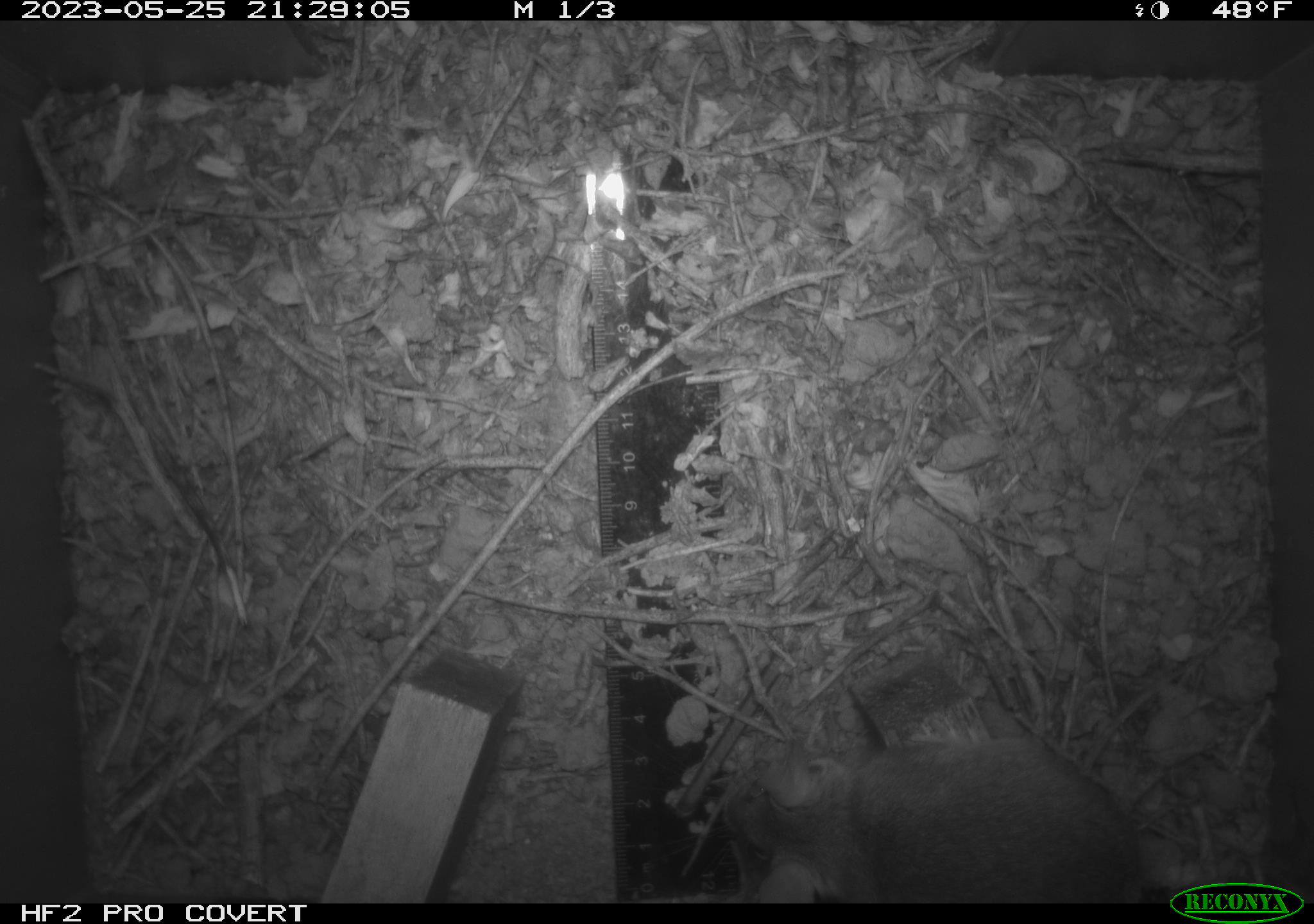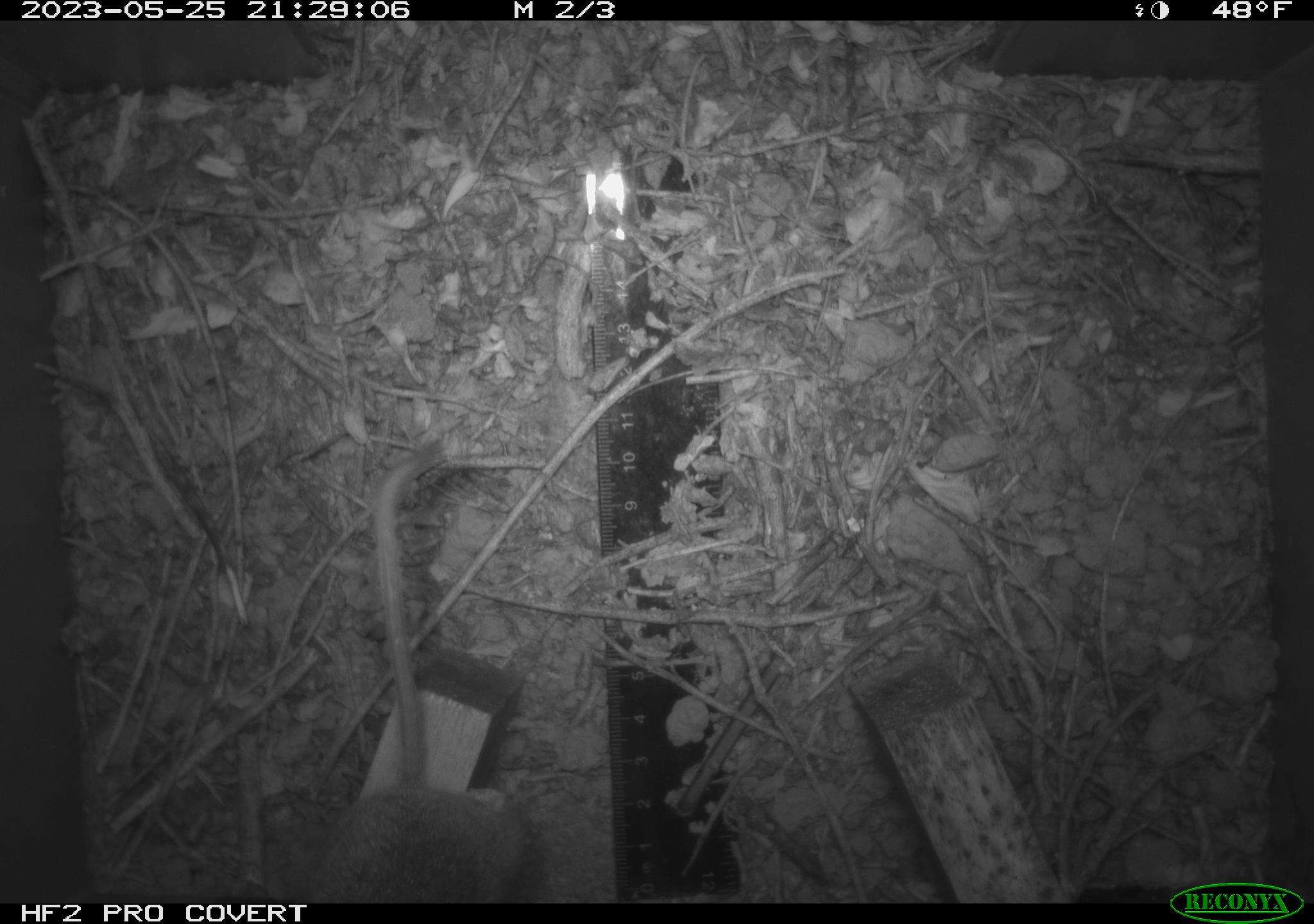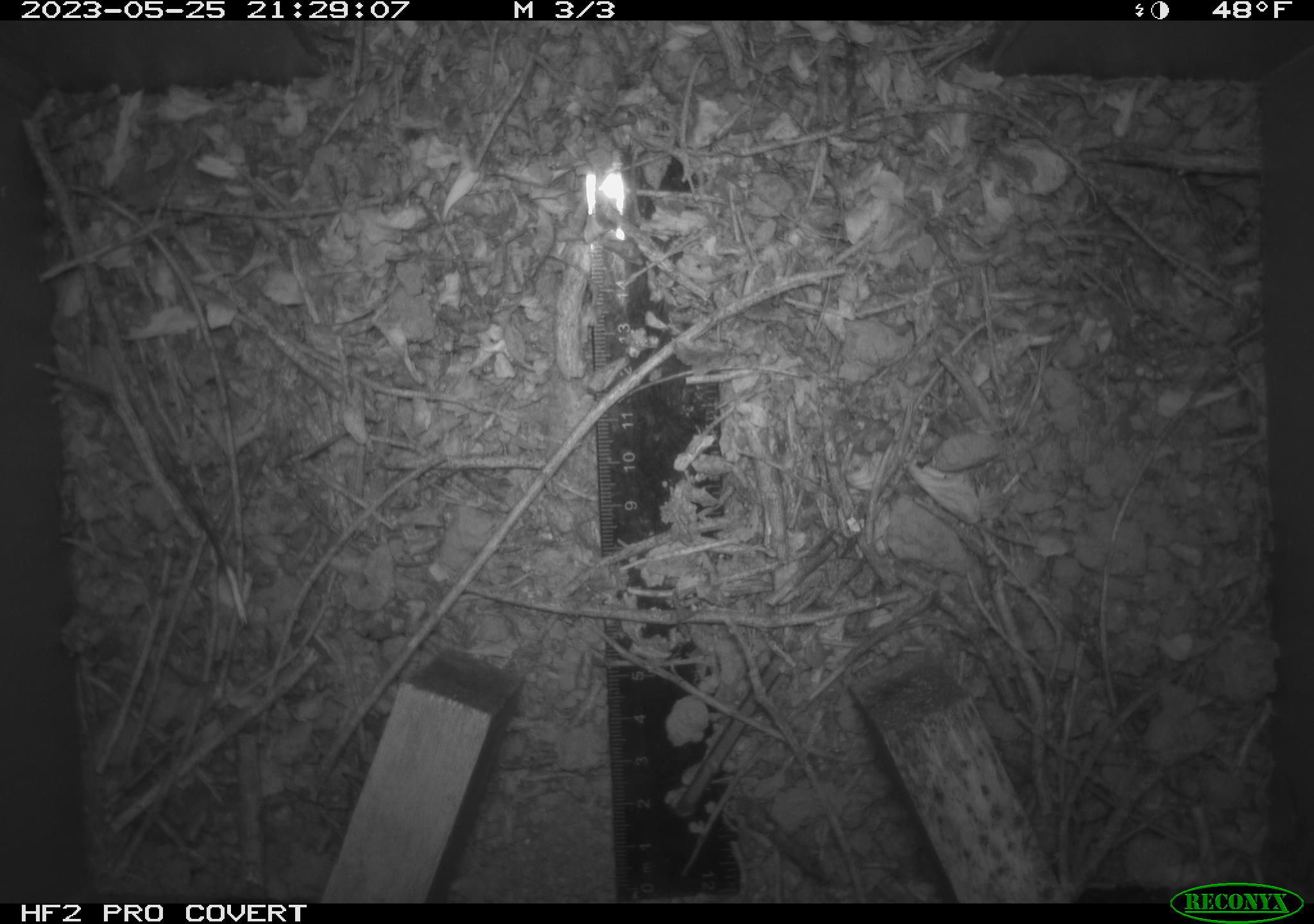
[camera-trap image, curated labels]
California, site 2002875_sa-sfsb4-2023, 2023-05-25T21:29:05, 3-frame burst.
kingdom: Animalia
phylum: Chordata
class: Mammalia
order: Rodentia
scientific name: Rodentia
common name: mouse species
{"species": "mouse species (Rodentia)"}